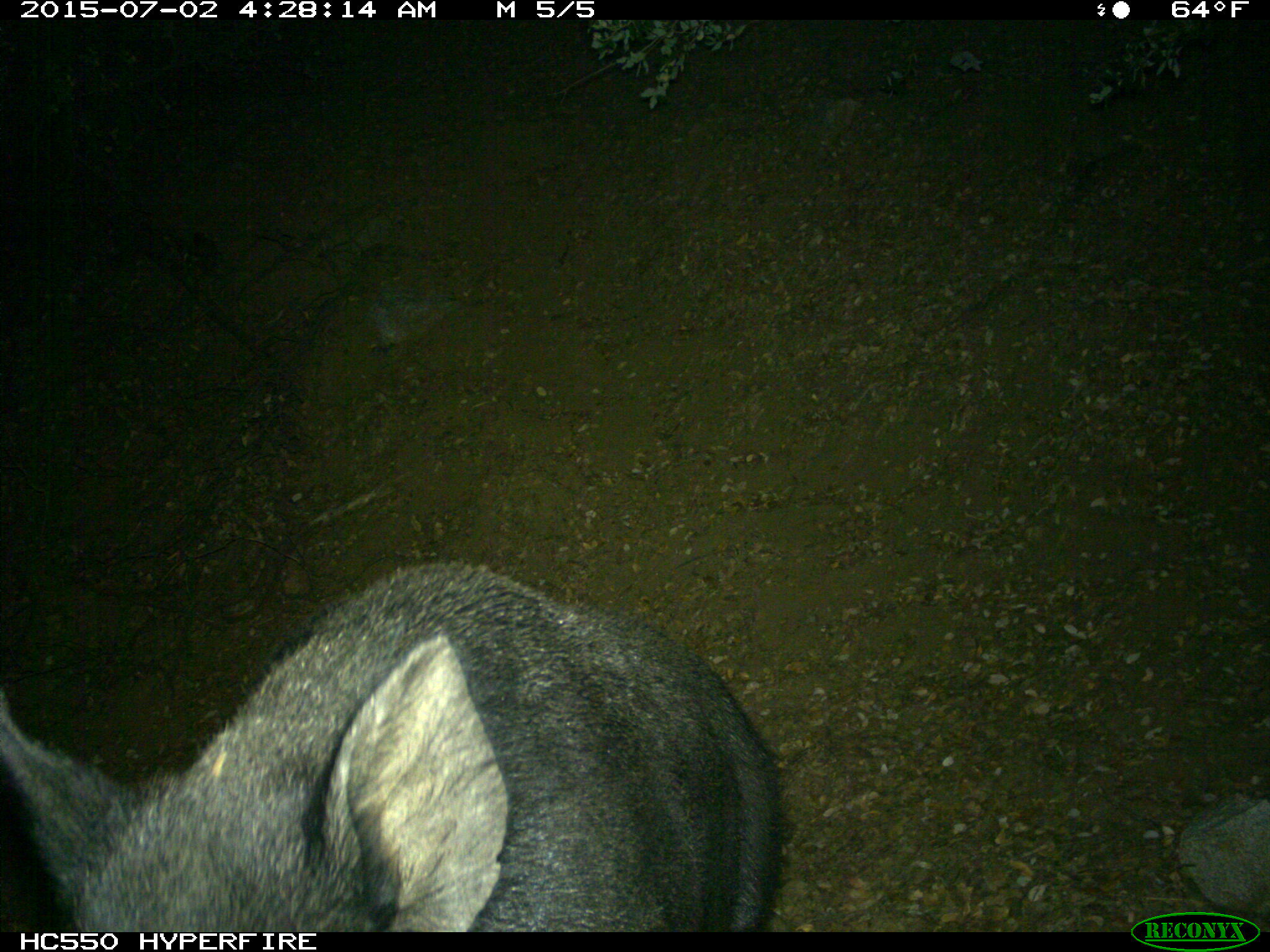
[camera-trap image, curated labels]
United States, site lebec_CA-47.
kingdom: Animalia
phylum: Chordata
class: Mammalia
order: Artiodactyla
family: Suidae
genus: Sus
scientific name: Sus scrofa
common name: wild boar